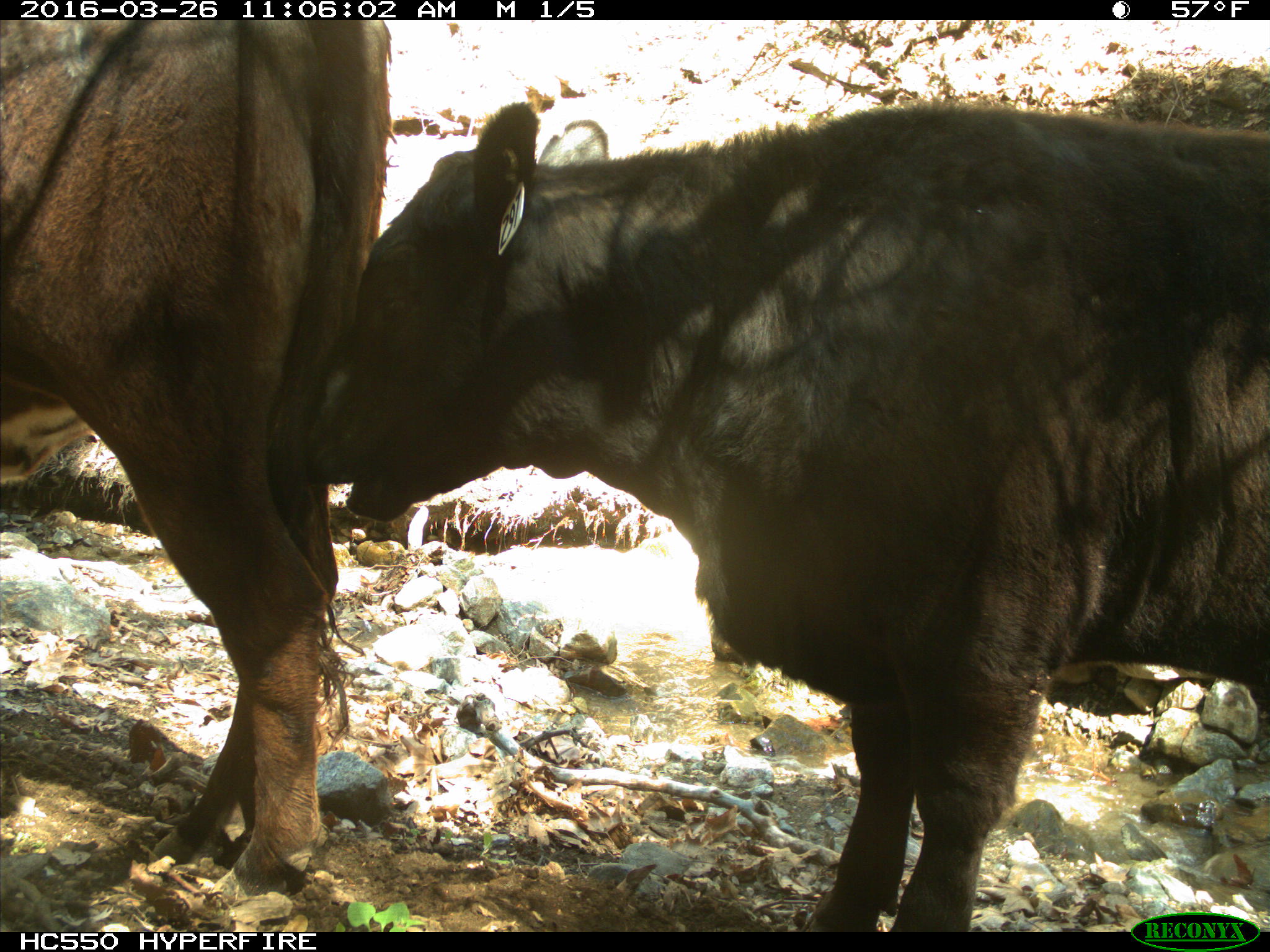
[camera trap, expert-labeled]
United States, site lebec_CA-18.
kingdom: Animalia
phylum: Chordata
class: Mammalia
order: Artiodactyla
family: Bovidae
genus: Bos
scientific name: Bos taurus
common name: domestic cow